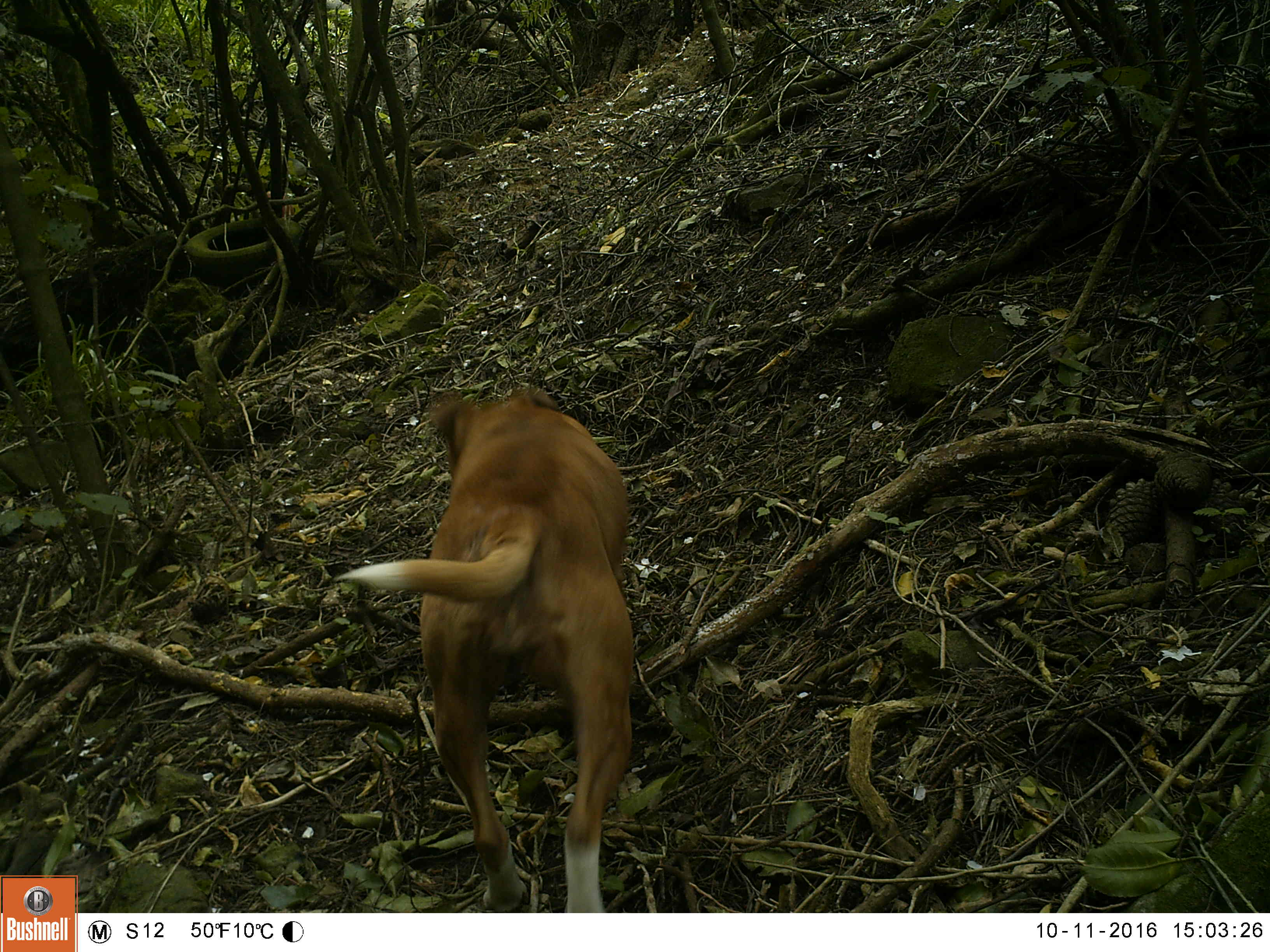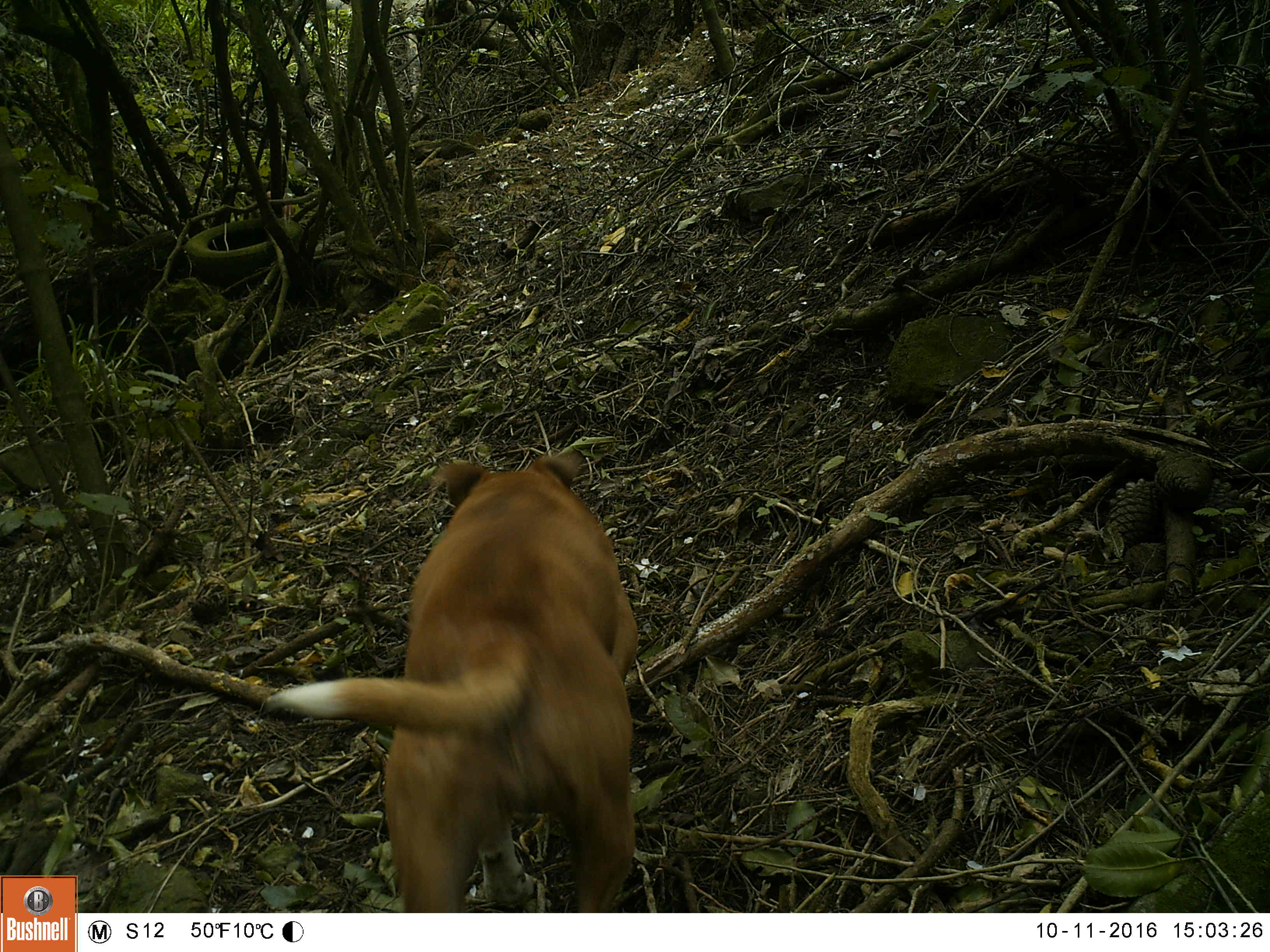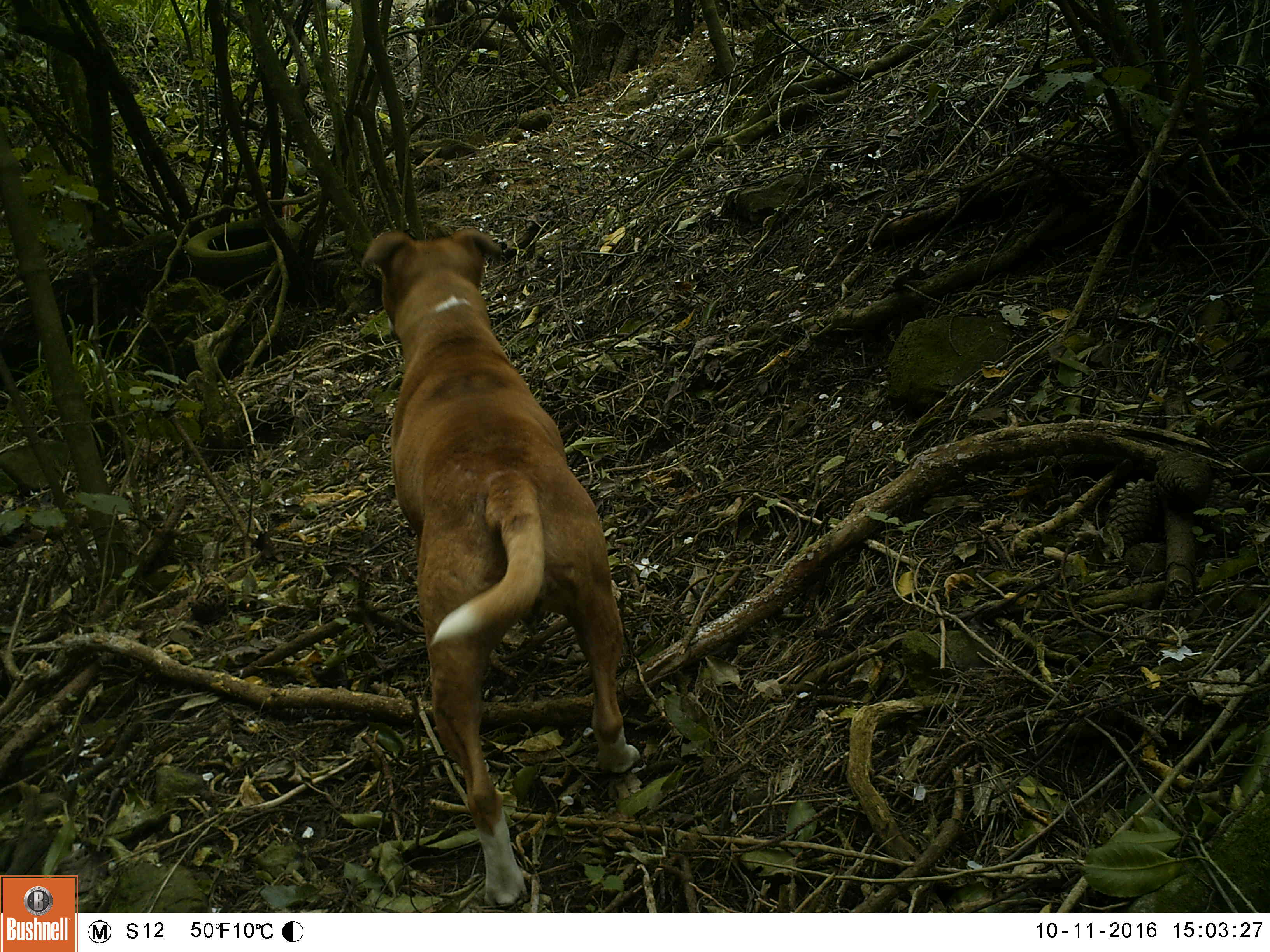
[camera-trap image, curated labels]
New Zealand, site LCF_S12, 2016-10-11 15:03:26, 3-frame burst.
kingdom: Animalia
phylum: Chordata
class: Mammalia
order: Carnivora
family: Canidae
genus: Canis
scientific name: Canis familiaris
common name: domestic dog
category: dog